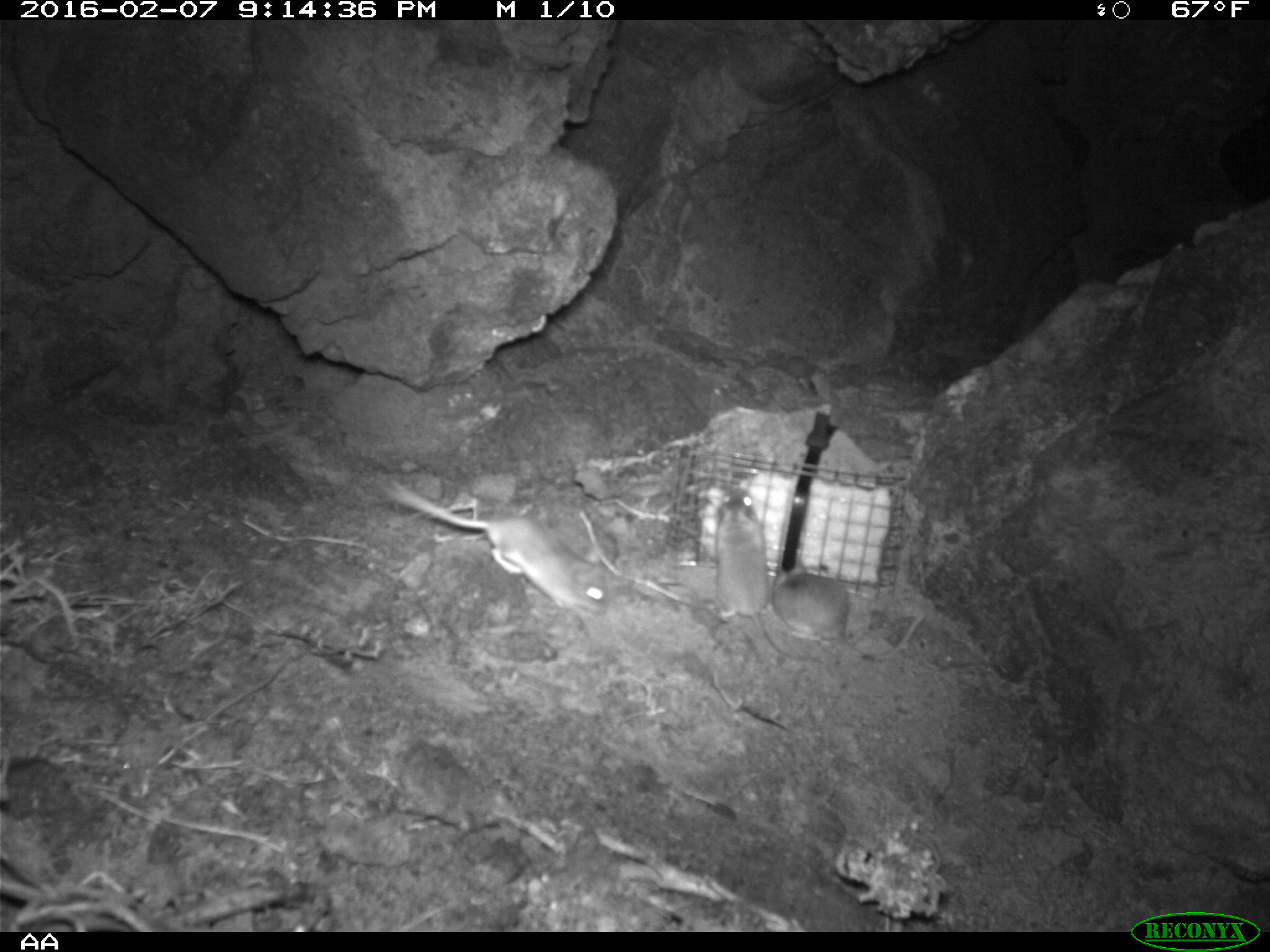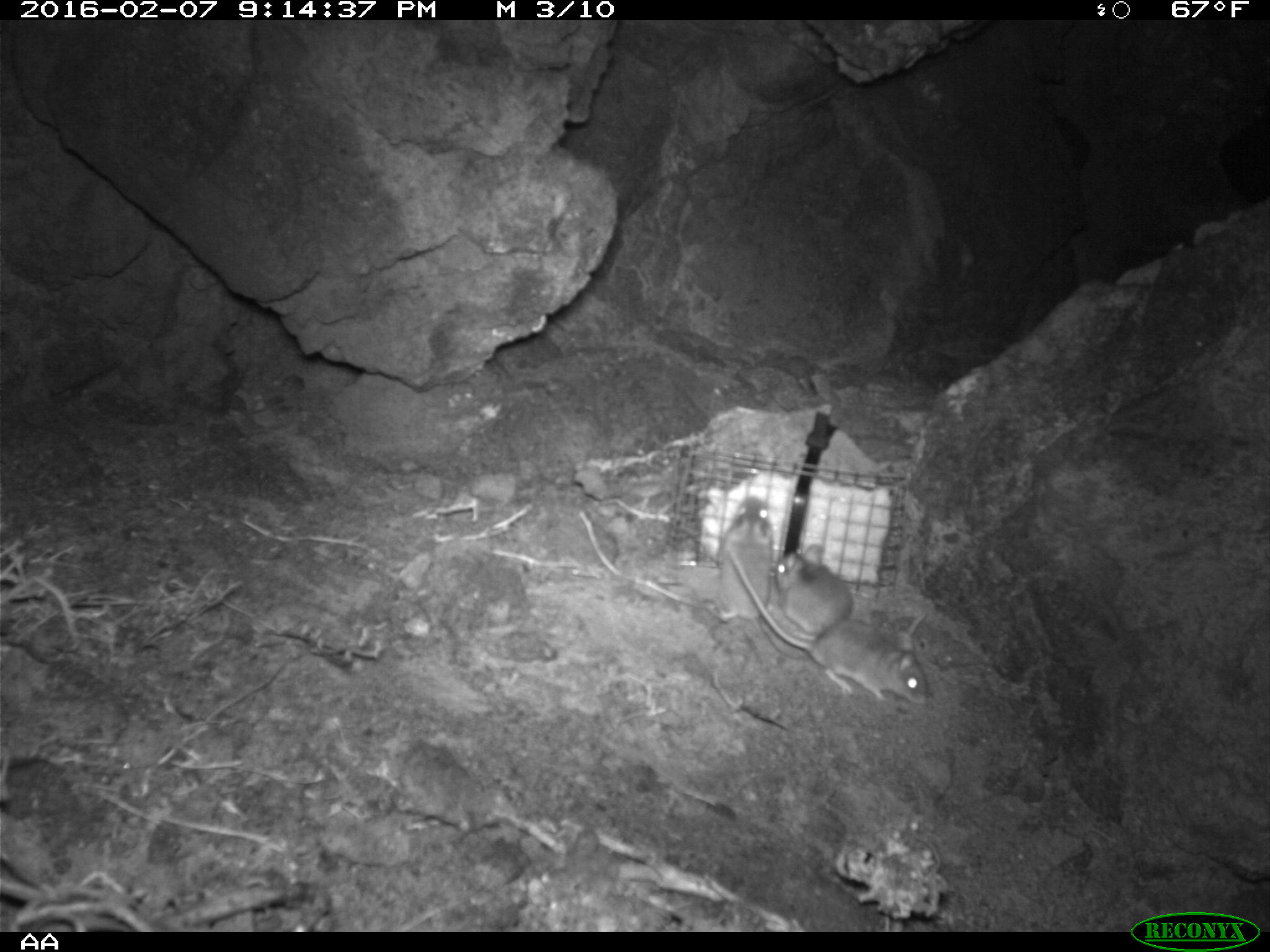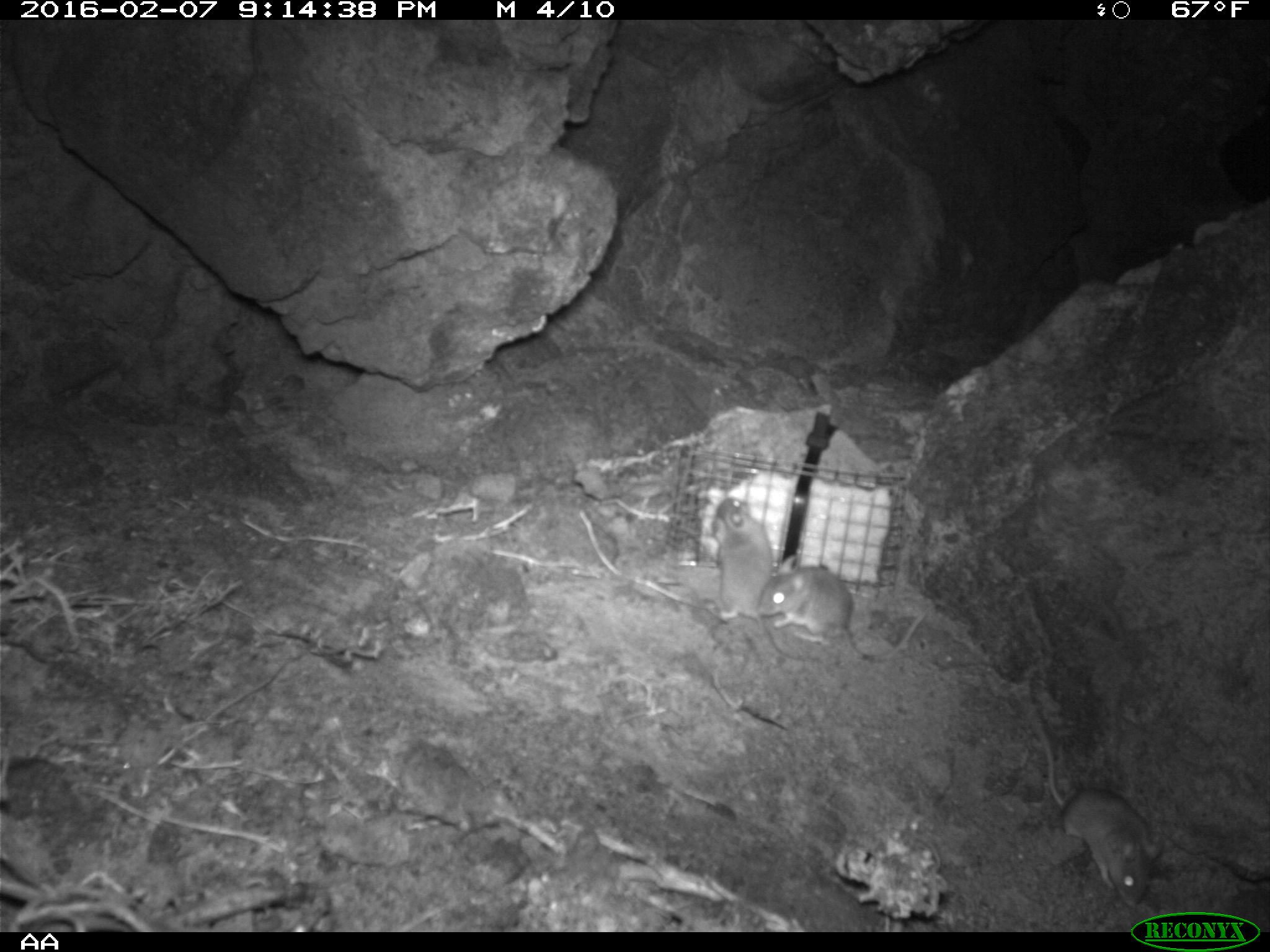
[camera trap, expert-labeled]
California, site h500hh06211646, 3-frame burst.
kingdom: Animalia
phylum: Chordata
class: Mammalia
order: Rodentia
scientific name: Rodentia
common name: rodent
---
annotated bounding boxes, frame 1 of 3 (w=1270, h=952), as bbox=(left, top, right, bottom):
rodent: bbox=(390, 483, 607, 619); bbox=(712, 485, 815, 662); bbox=(766, 557, 925, 663)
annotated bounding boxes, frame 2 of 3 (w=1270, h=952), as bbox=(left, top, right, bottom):
rodent: bbox=(727, 543, 925, 705); bbox=(711, 490, 775, 710); bbox=(771, 542, 853, 638)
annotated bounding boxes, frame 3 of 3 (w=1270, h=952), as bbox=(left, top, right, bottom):
rodent: bbox=(1021, 691, 1163, 907); bbox=(757, 553, 926, 662); bbox=(708, 496, 772, 620)